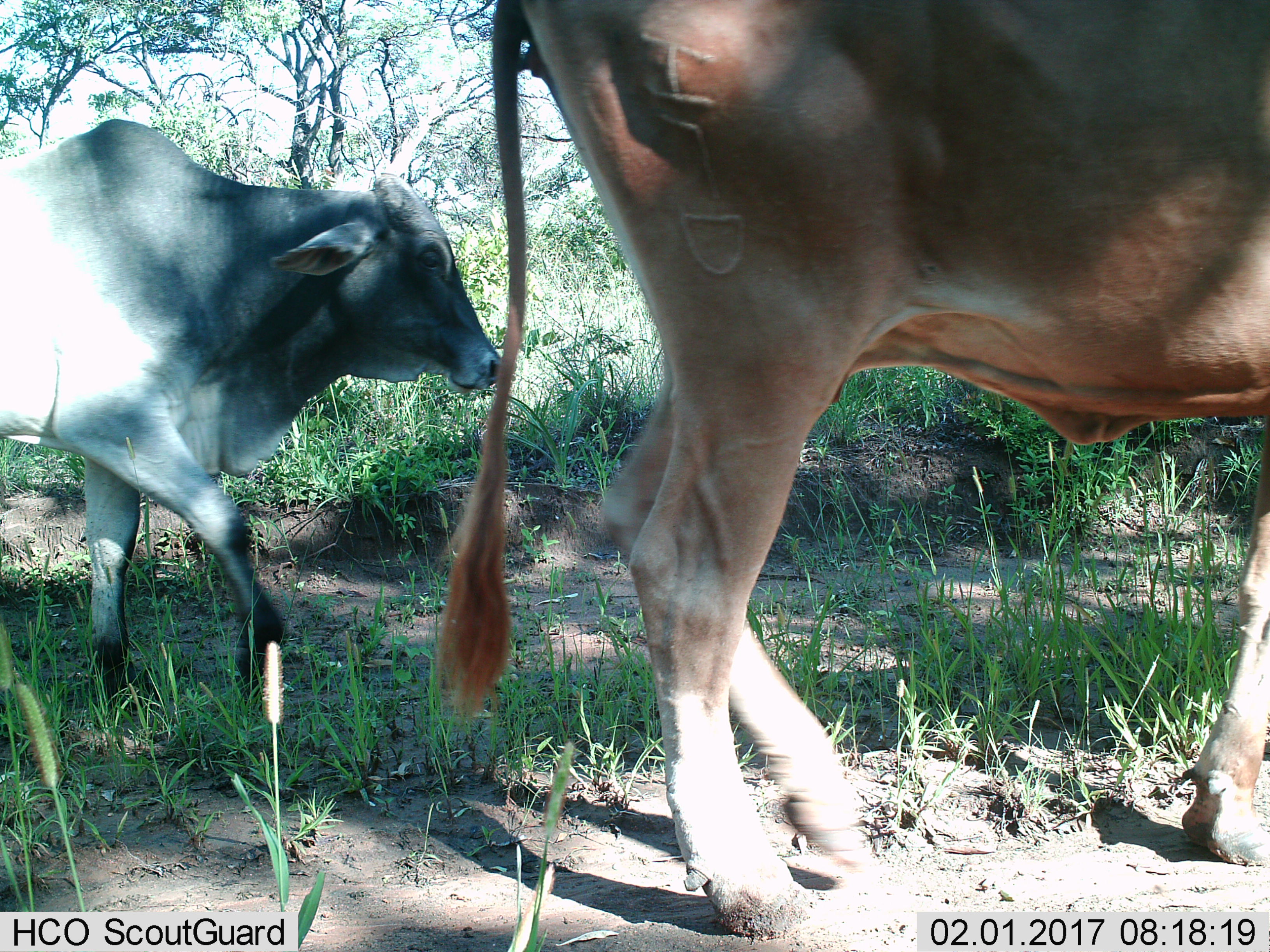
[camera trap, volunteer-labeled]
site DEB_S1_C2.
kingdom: Animalia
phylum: Chordata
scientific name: Vertebrata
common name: domestic animal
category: domesticanimal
Domesticanimal (domestic animal) (Vertebrata), count 2. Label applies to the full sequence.